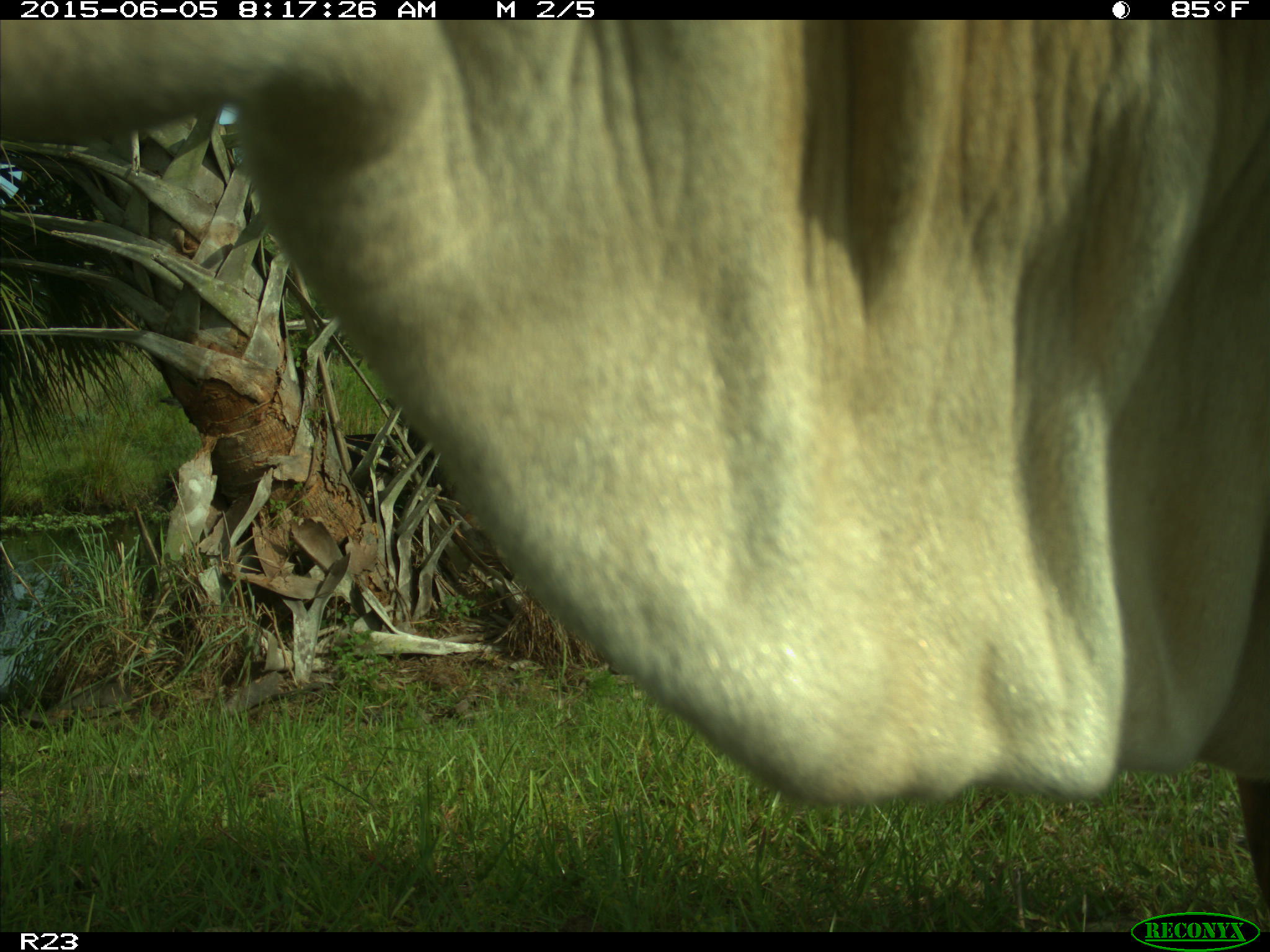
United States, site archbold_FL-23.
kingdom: Animalia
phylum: Chordata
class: Mammalia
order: Artiodactyla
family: Bovidae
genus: Bos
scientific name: Bos taurus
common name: domestic cow